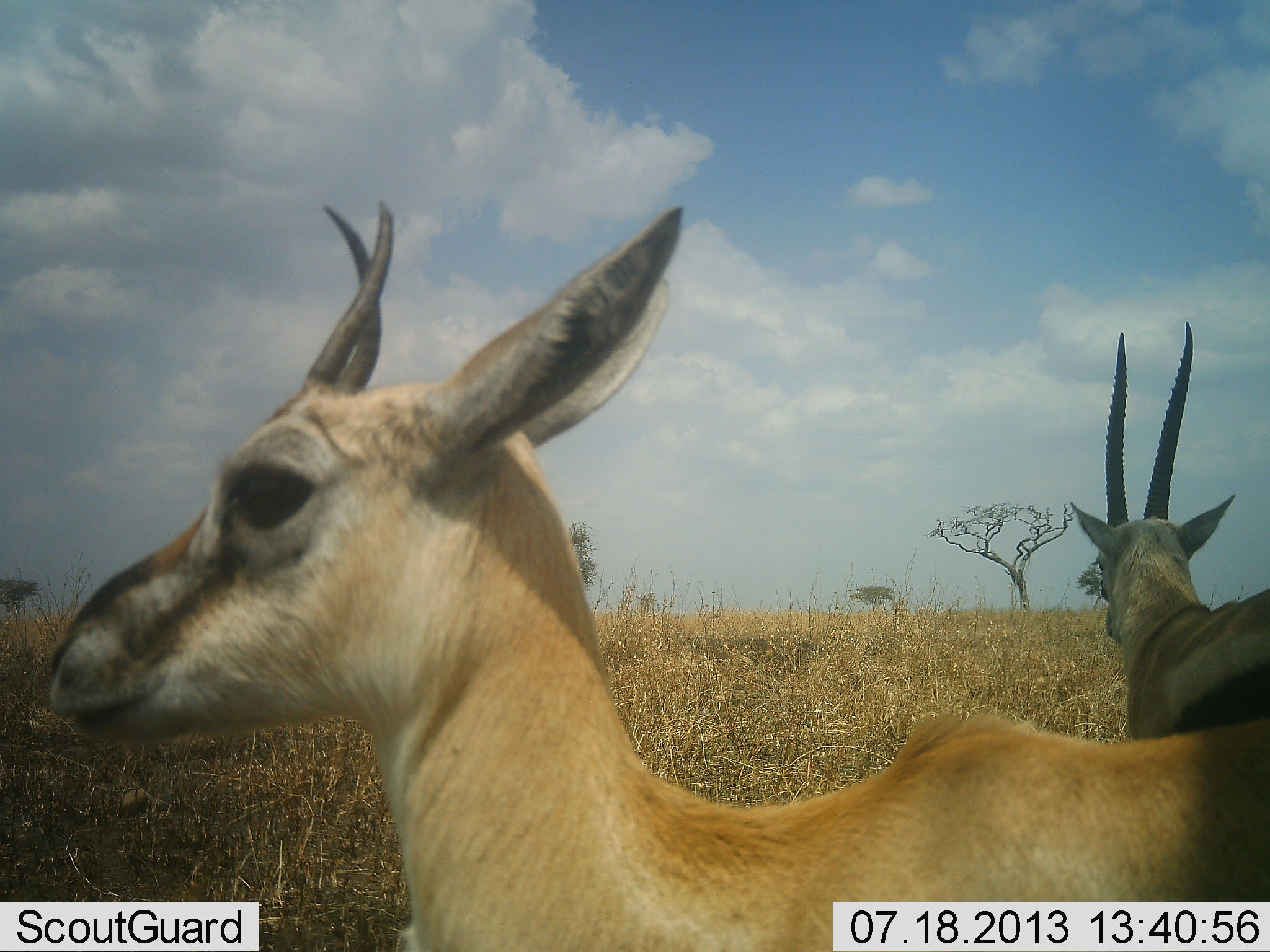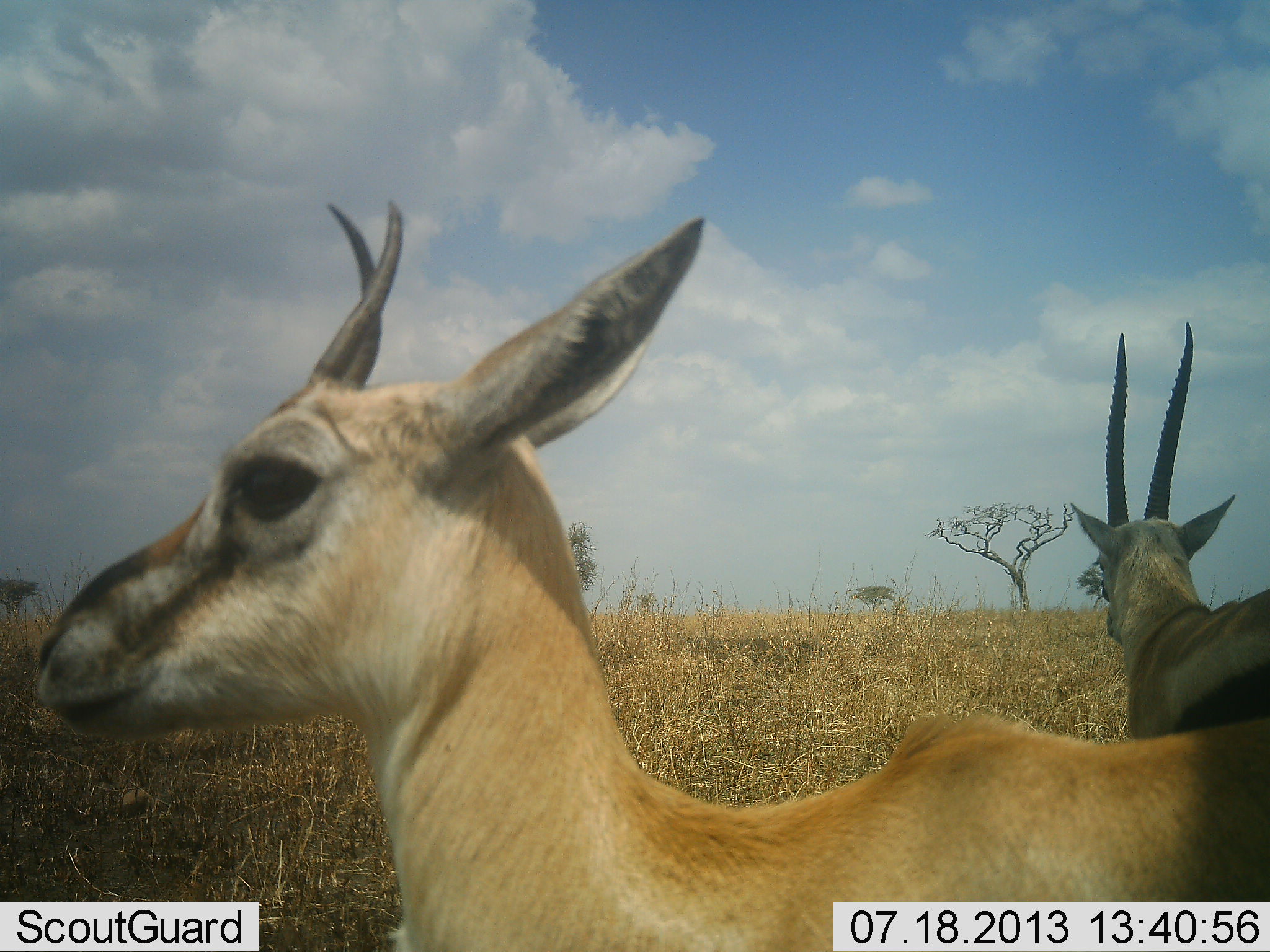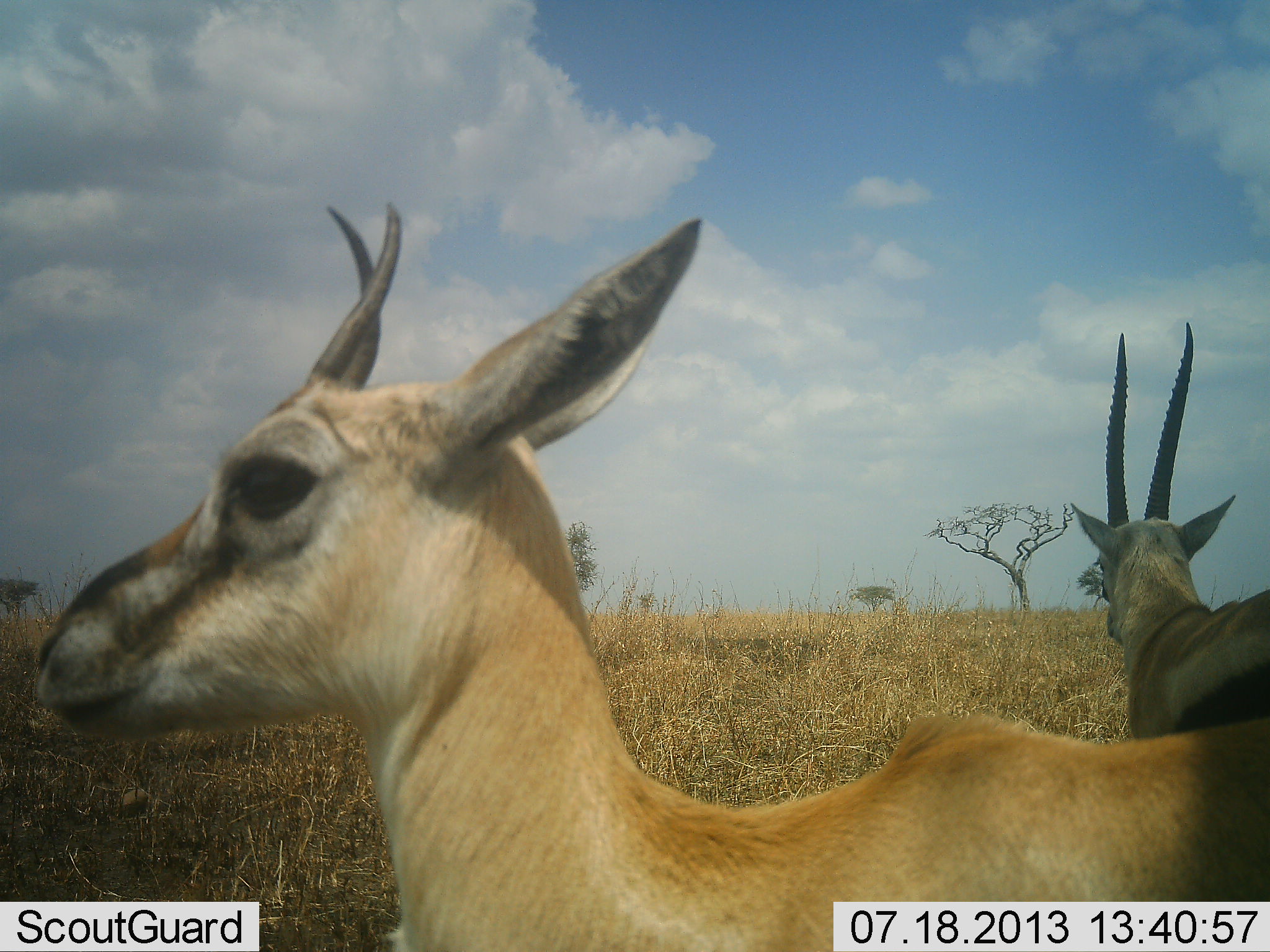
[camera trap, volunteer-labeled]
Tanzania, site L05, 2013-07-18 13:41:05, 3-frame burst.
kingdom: Animalia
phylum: Chordata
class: Mammalia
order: Artiodactyla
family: Bovidae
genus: Eudorcas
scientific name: Eudorcas thomsonii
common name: thomson's gazelle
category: gazellethomsons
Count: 2.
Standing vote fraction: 97%.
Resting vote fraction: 0%.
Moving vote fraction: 7%.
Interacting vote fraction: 3%.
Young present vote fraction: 7%.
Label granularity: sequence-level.